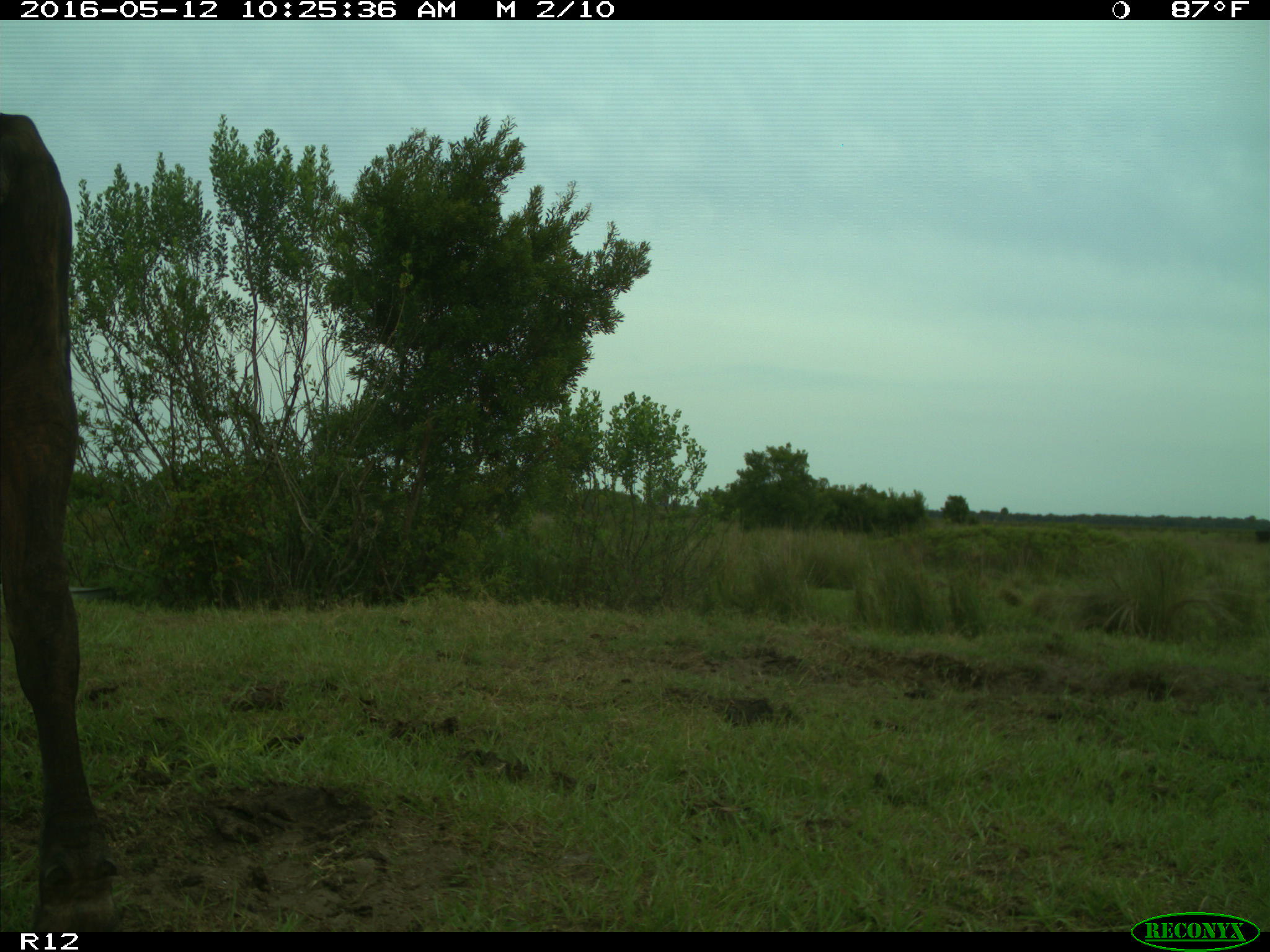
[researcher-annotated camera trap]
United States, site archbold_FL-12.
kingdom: Animalia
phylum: Chordata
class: Mammalia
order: Artiodactyla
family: Bovidae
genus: Bos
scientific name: Bos taurus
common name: domestic cow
Bos taurus (domestic cow).